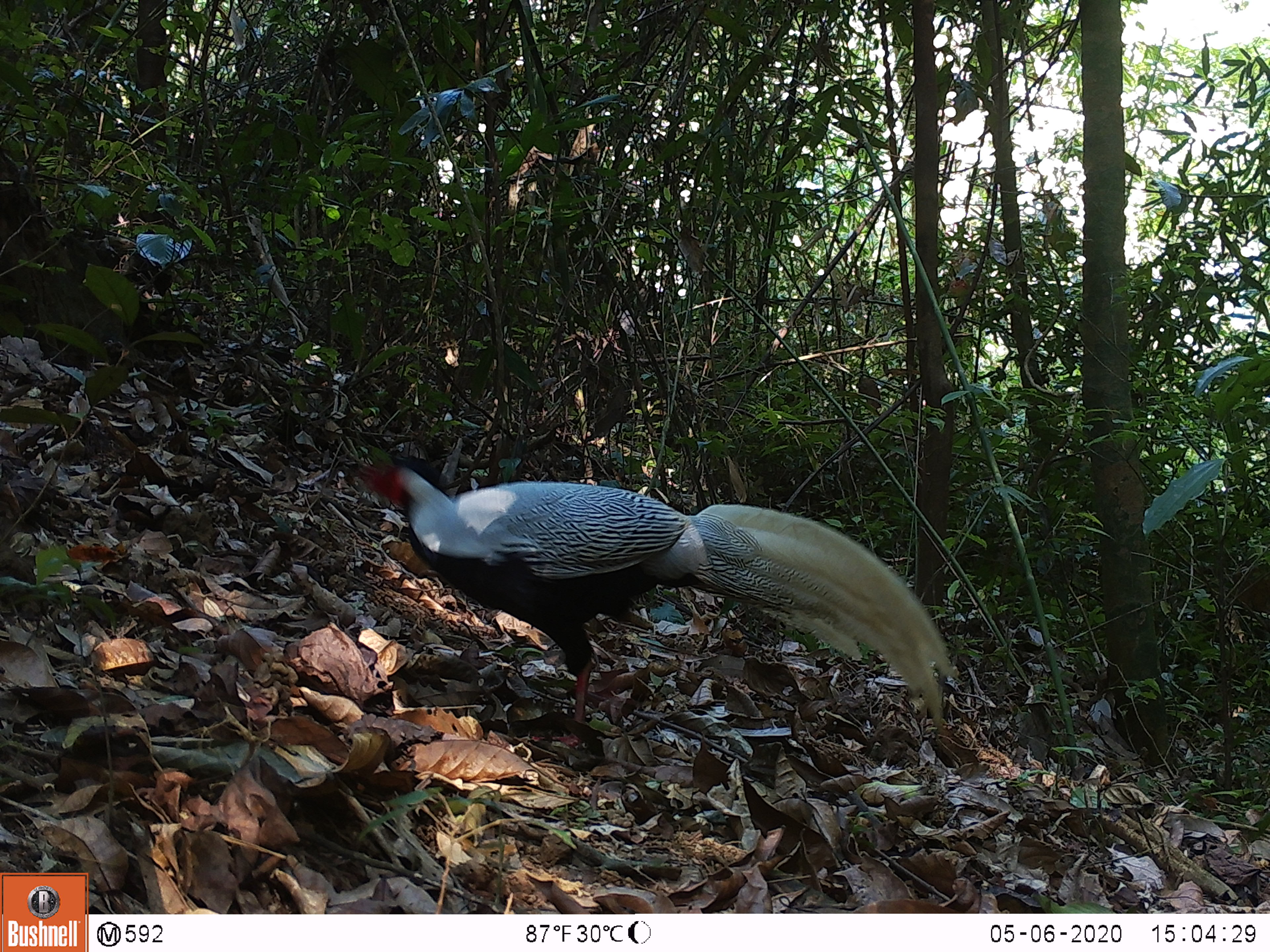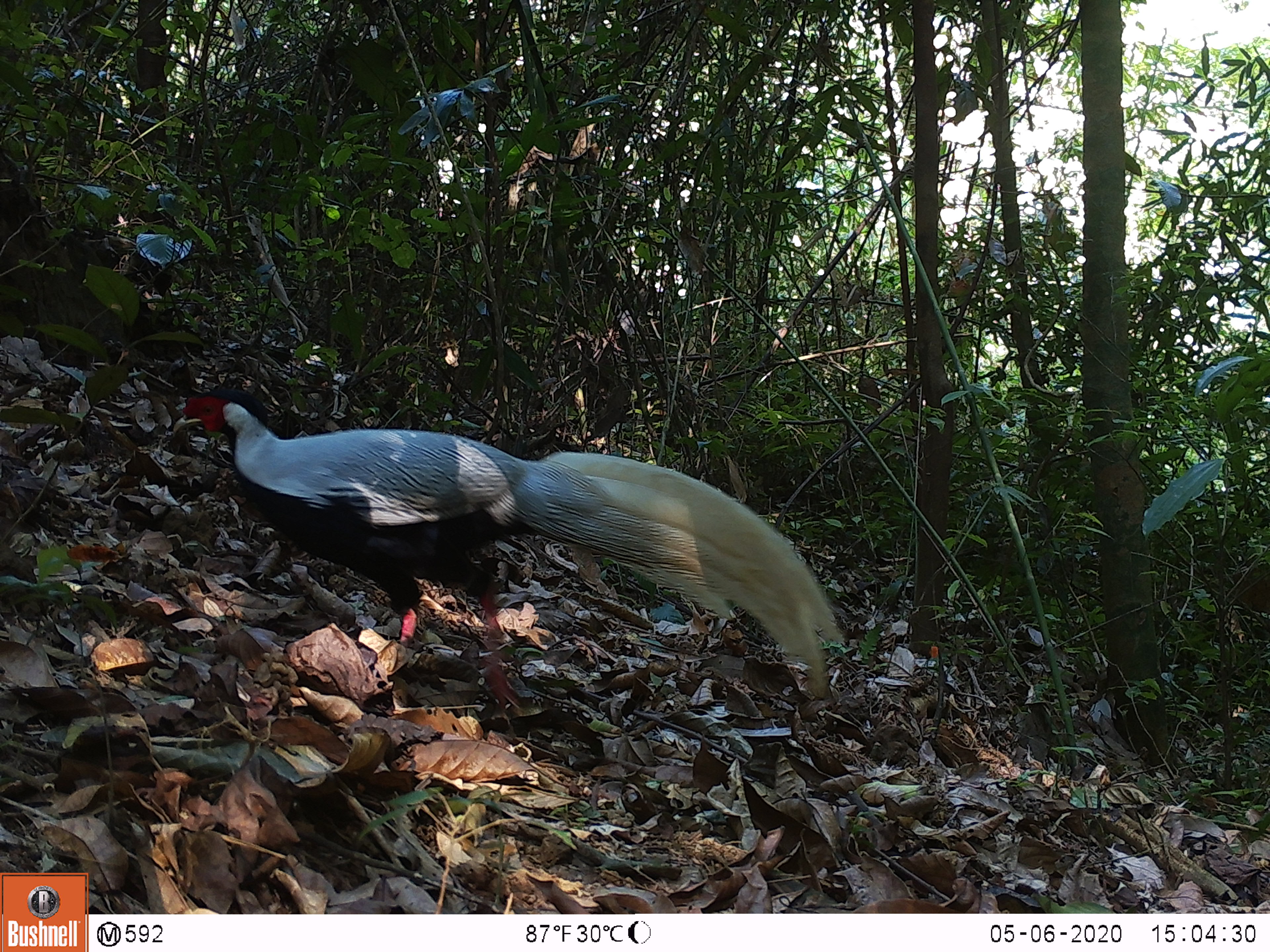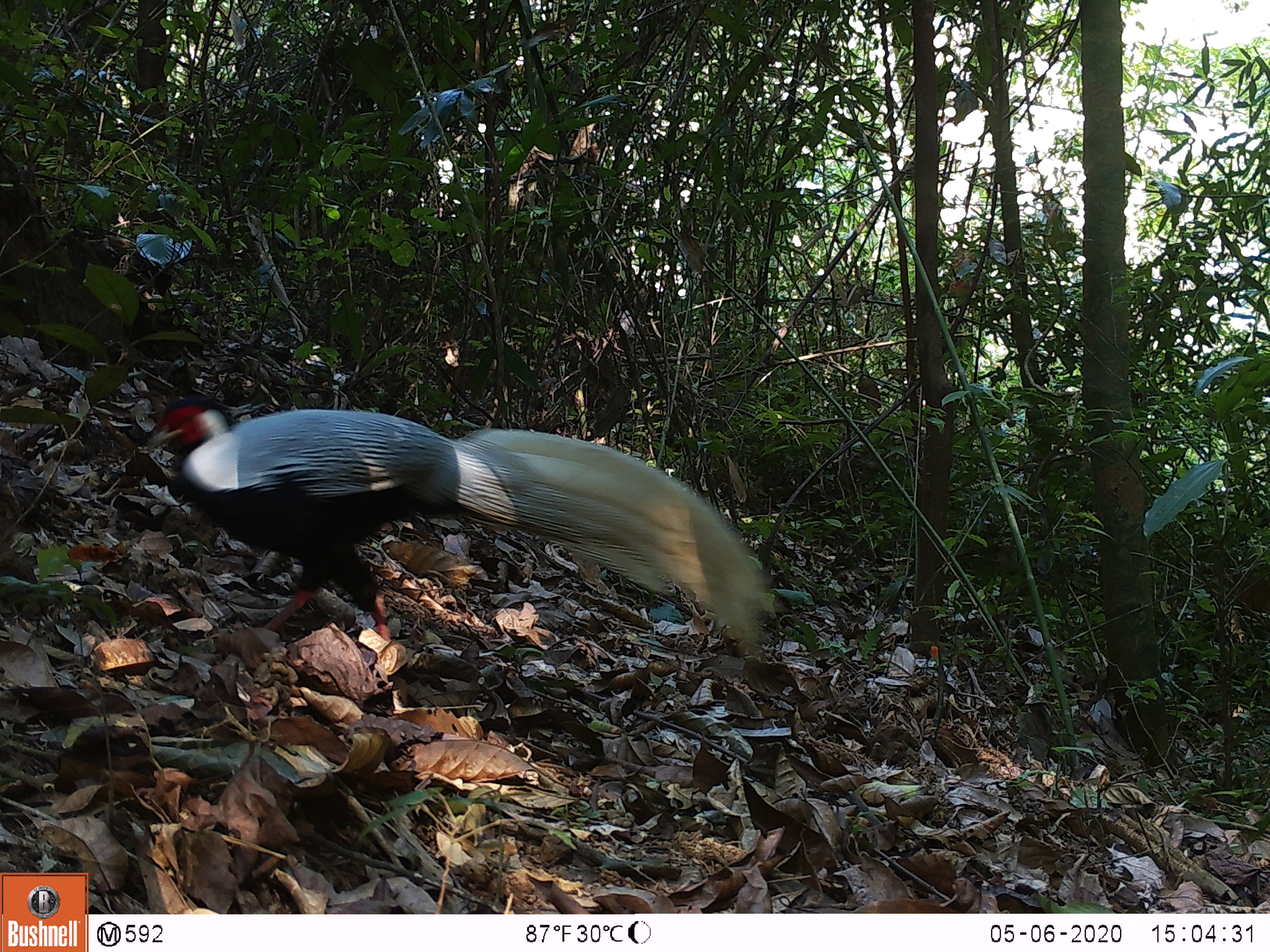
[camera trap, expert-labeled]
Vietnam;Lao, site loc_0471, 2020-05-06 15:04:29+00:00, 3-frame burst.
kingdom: Animalia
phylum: Chordata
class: Aves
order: Galliformes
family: Phasianidae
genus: Lophura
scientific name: Lophura nycthemera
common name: silver pheasant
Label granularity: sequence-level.